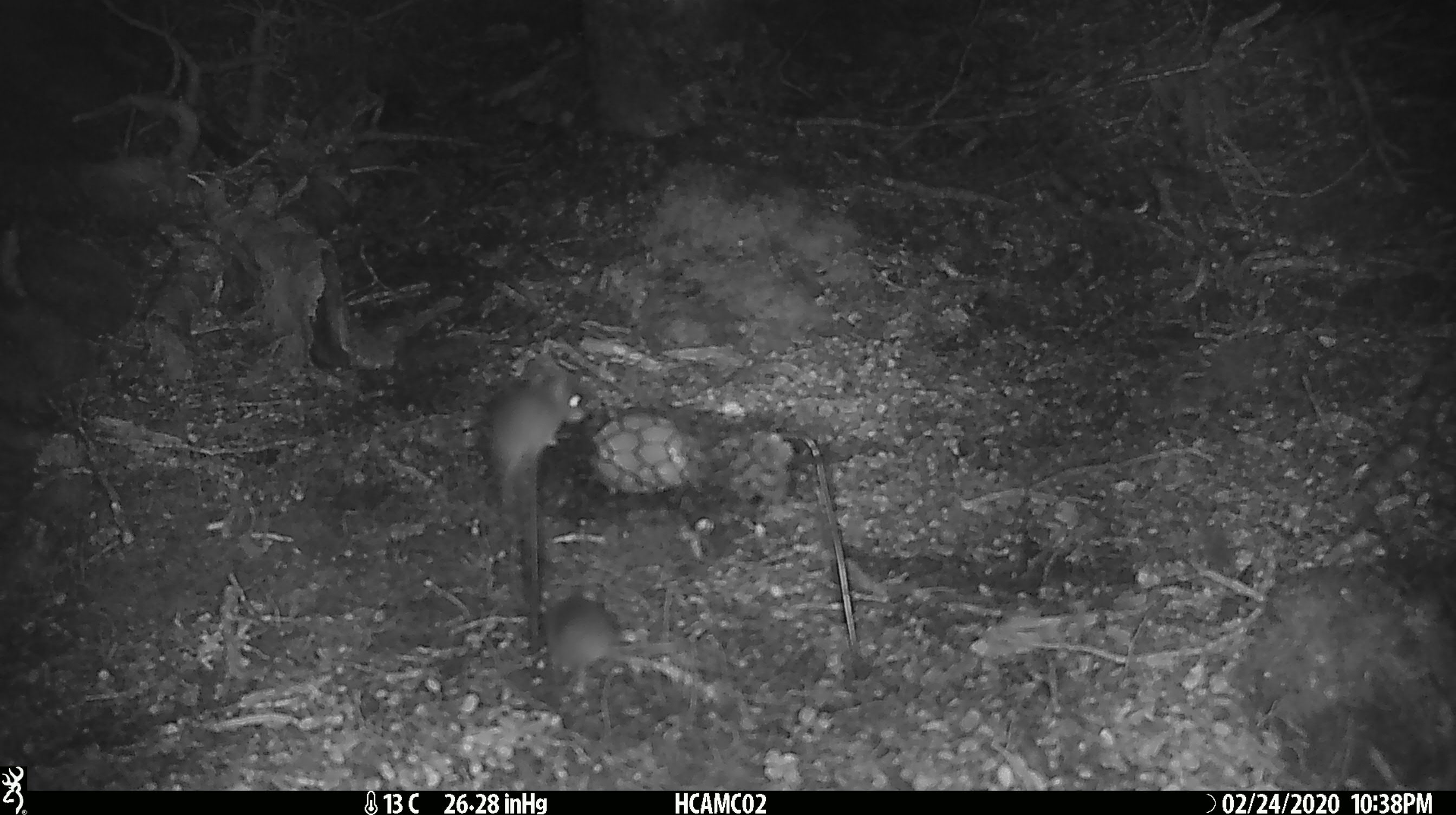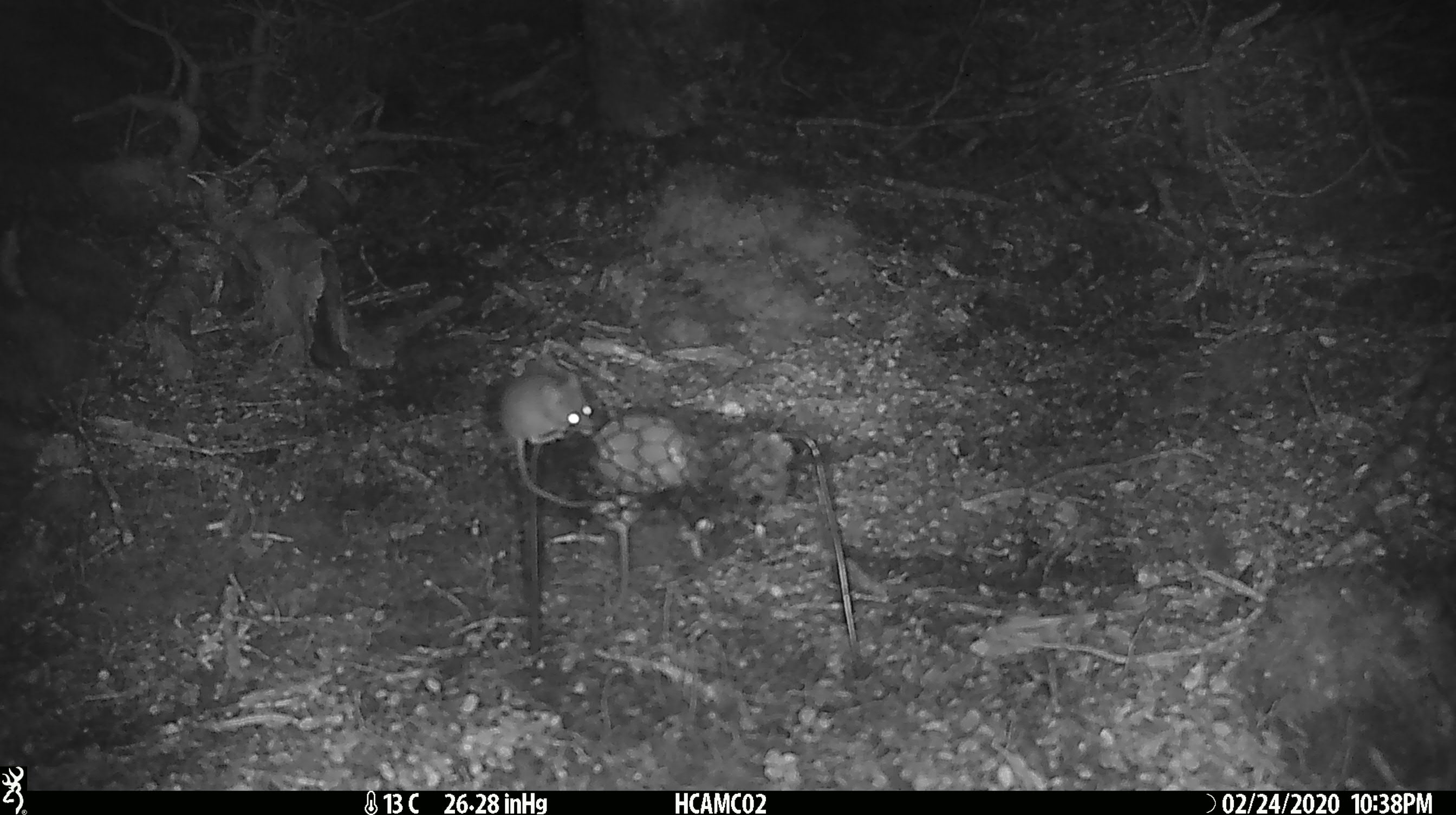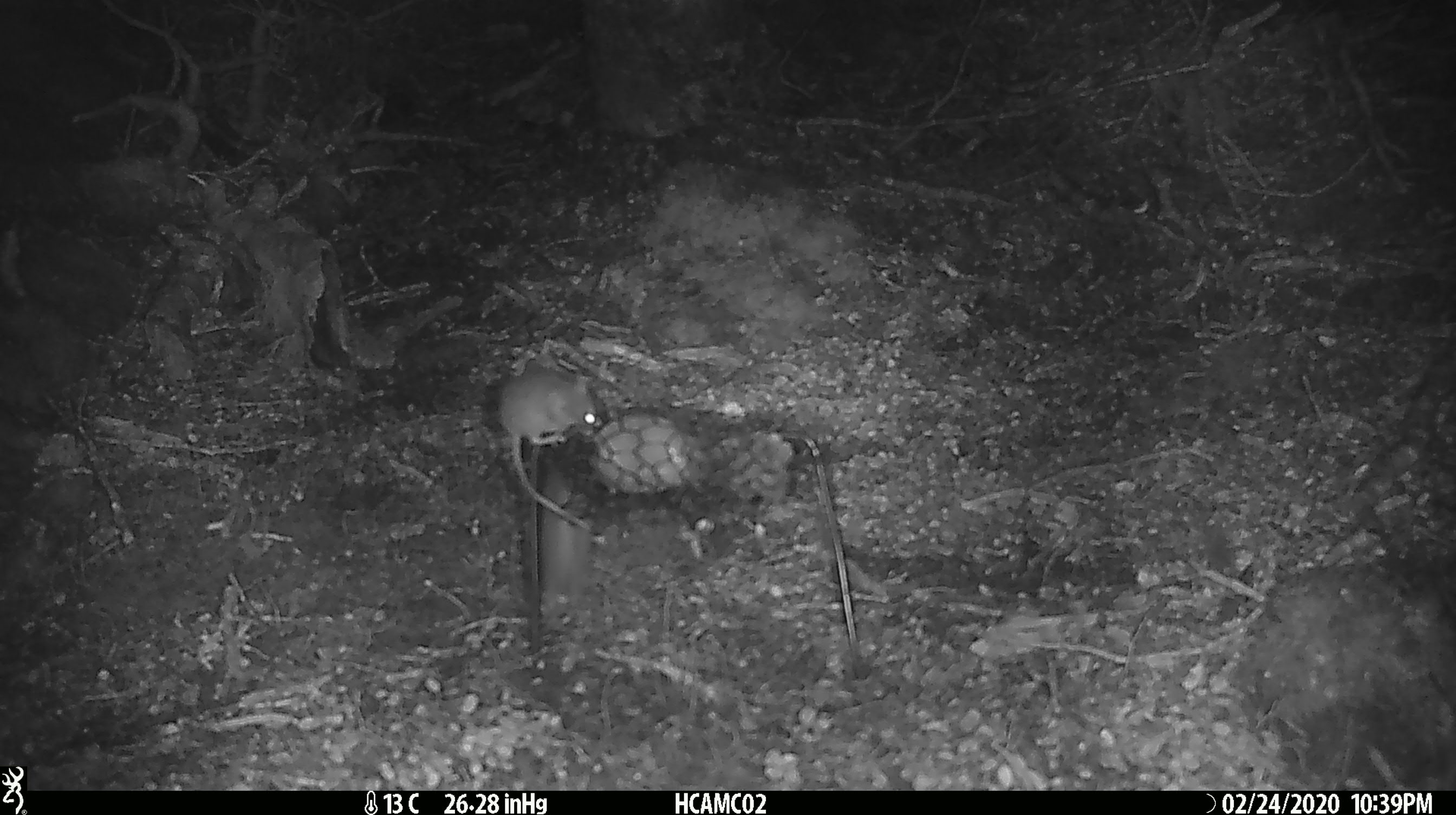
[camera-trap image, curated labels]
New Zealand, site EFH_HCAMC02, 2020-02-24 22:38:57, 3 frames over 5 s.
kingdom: Animalia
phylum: Chordata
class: Mammalia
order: Rodentia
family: Muridae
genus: Mus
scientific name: Mus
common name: mouse